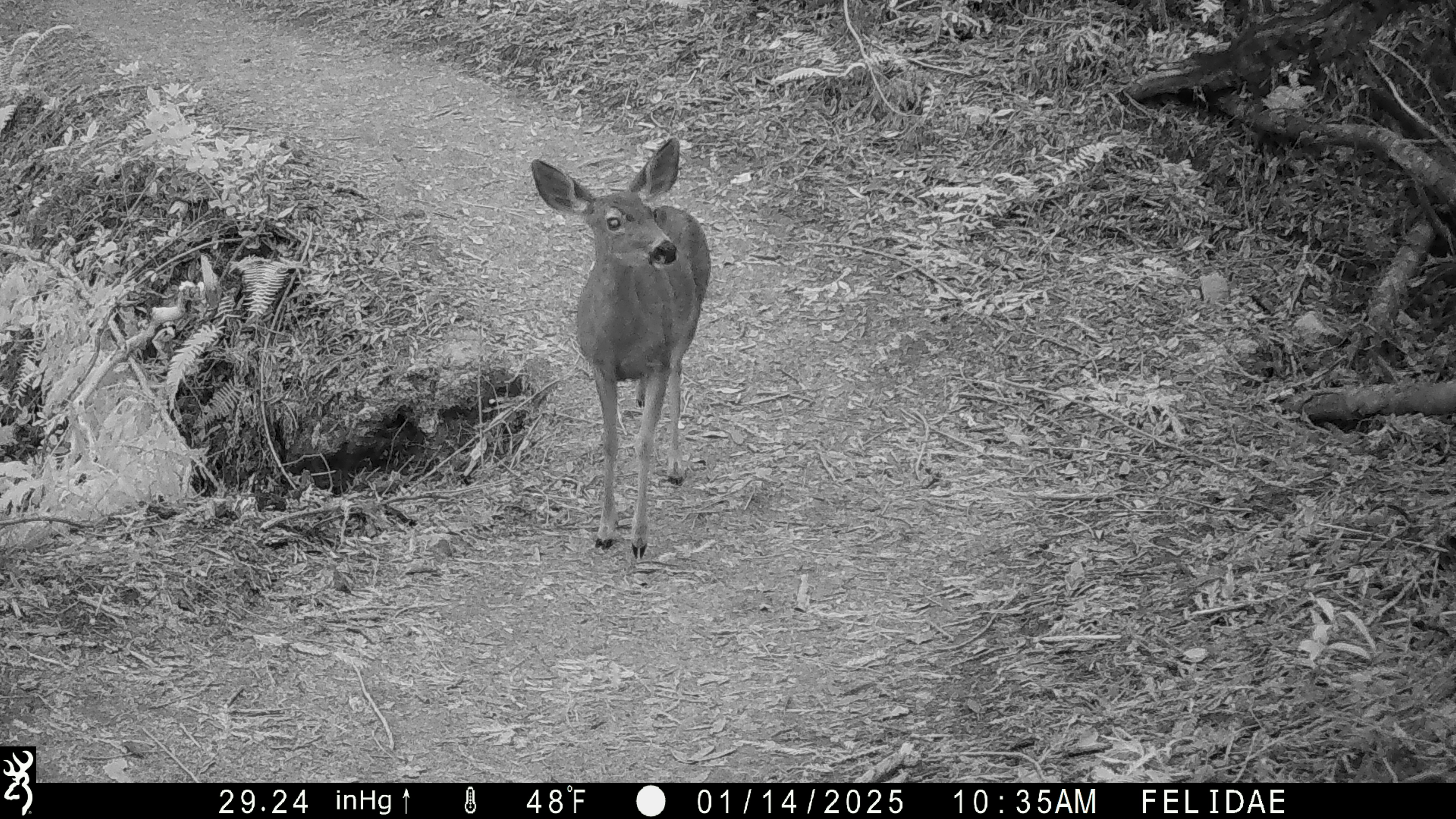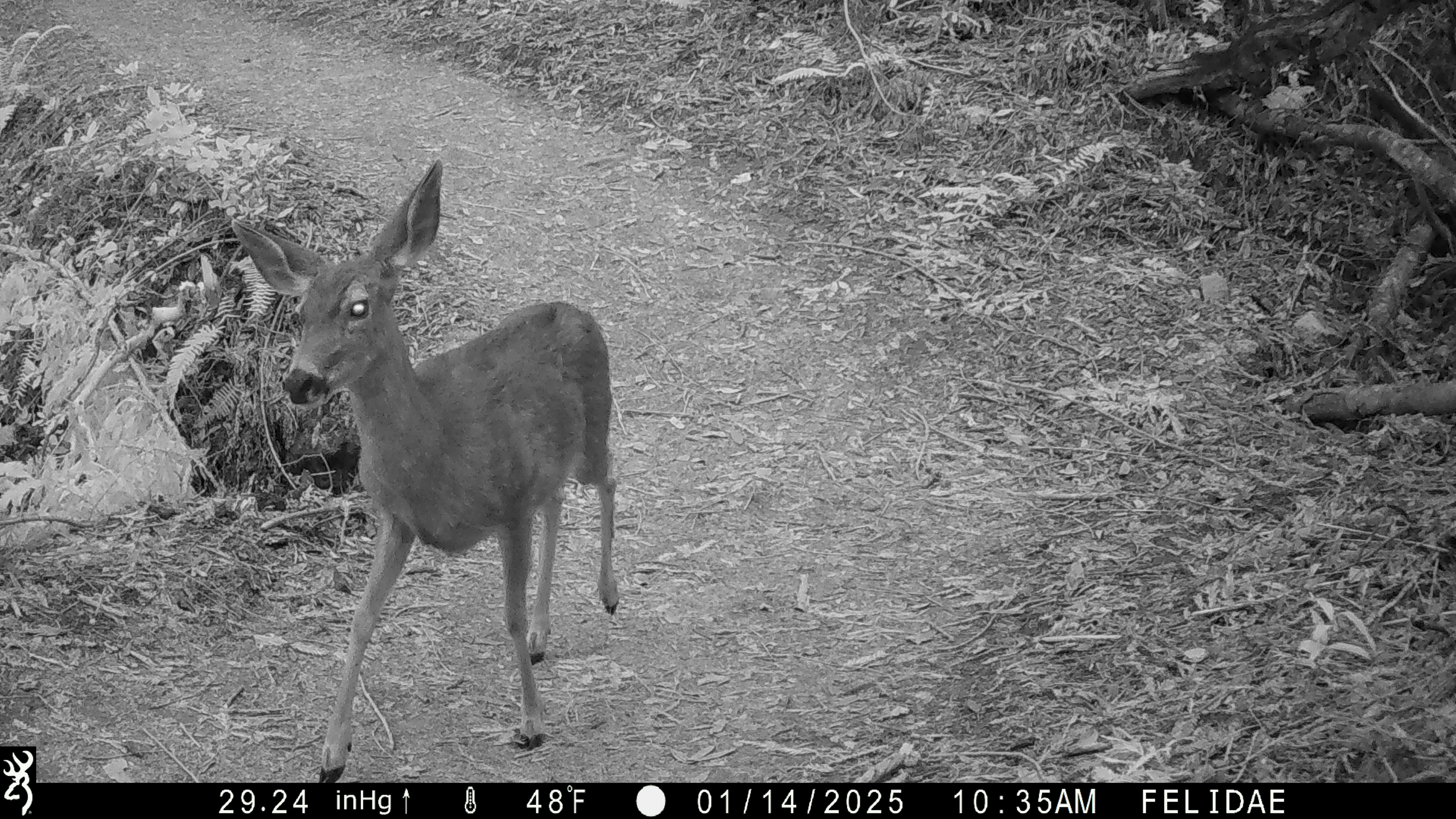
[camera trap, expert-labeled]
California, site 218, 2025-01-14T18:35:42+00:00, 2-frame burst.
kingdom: Animalia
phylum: Chordata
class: Mammalia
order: Artiodactyla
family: Cervidae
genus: Odocoileus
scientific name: Odocoileus hemionus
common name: mule deer